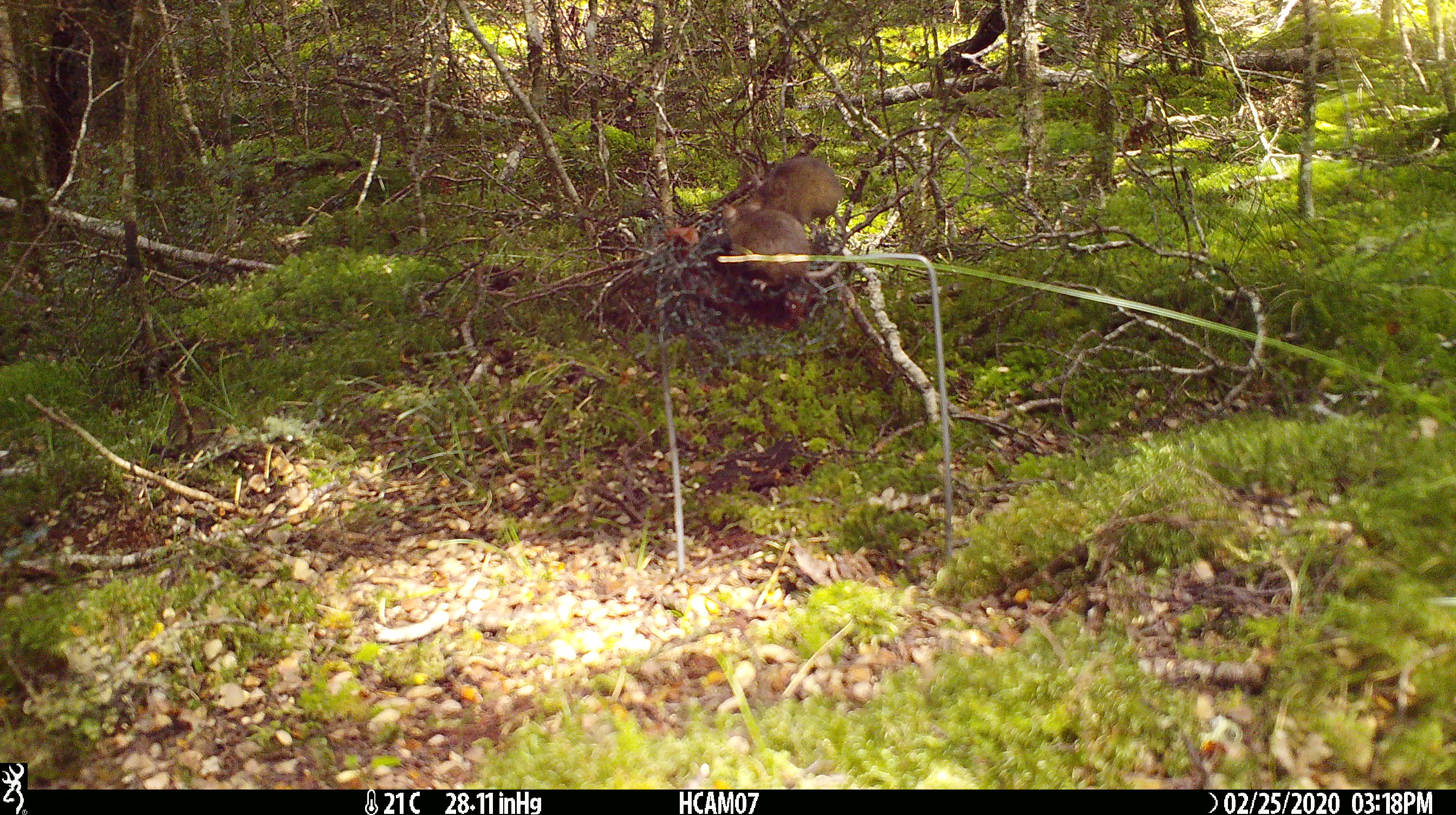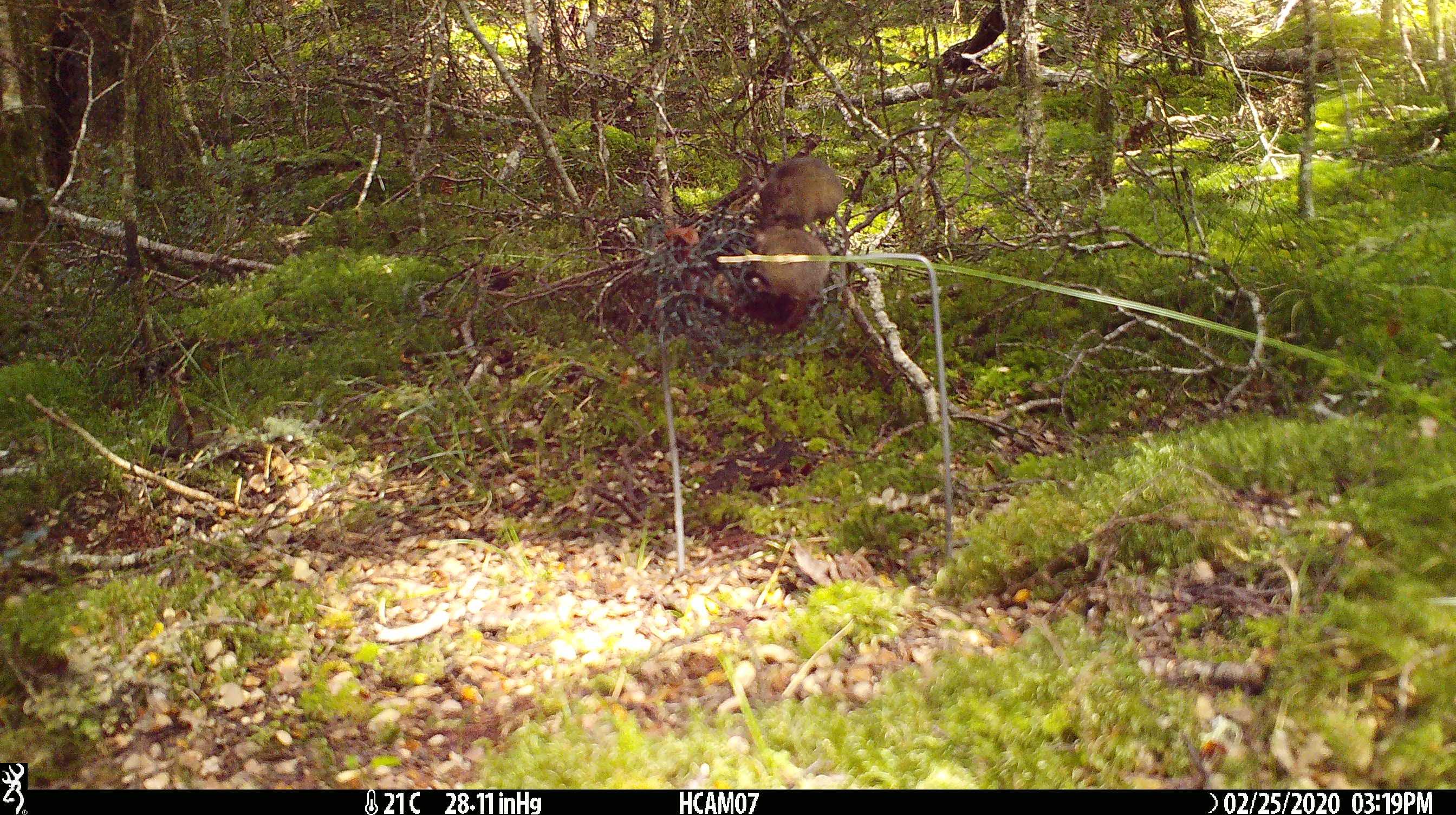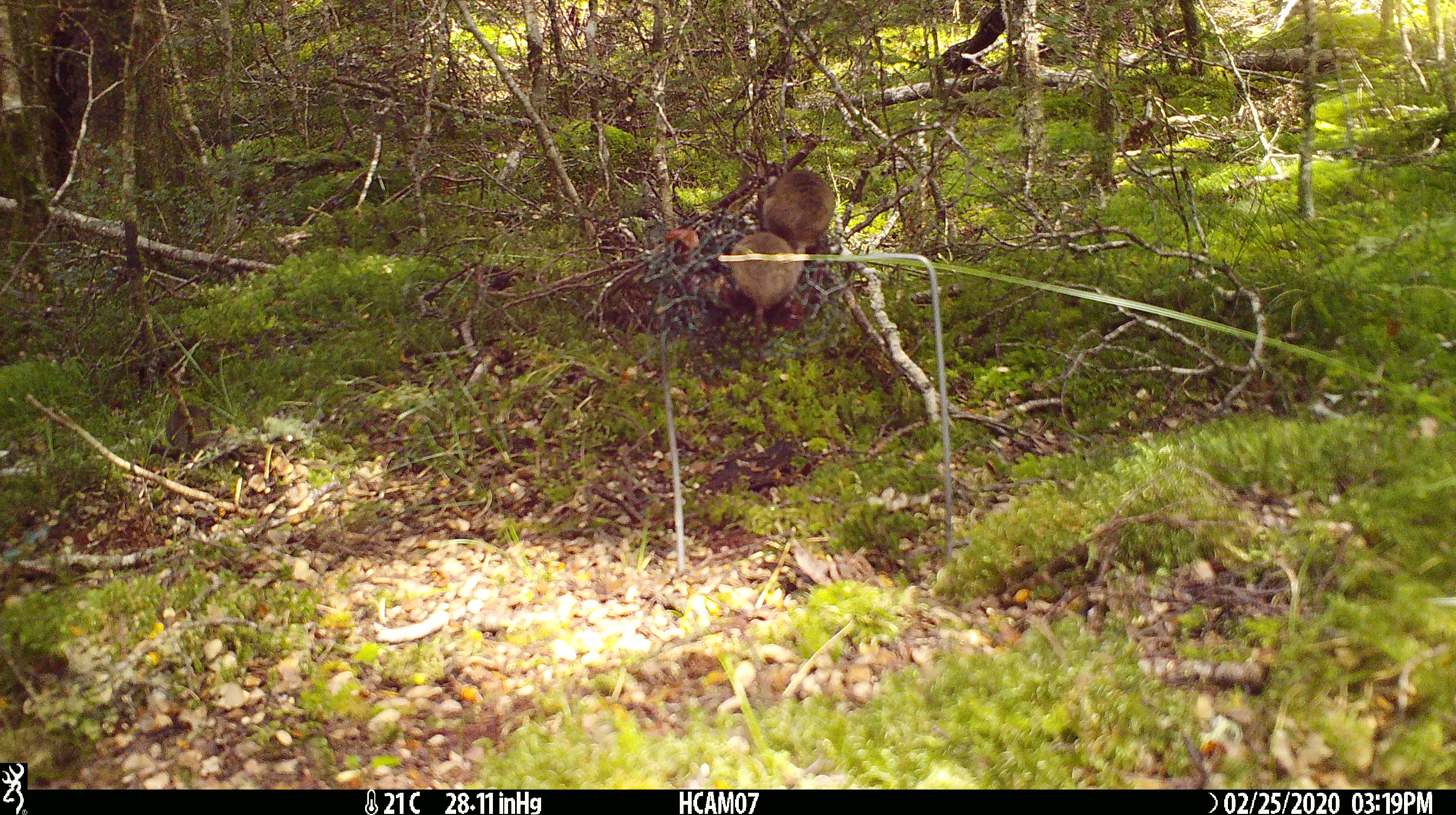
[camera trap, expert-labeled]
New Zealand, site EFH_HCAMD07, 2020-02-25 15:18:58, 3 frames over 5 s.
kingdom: Animalia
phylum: Chordata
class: Mammalia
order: Rodentia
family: Muridae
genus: Mus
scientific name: Mus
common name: mouse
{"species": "mouse (Mus)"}